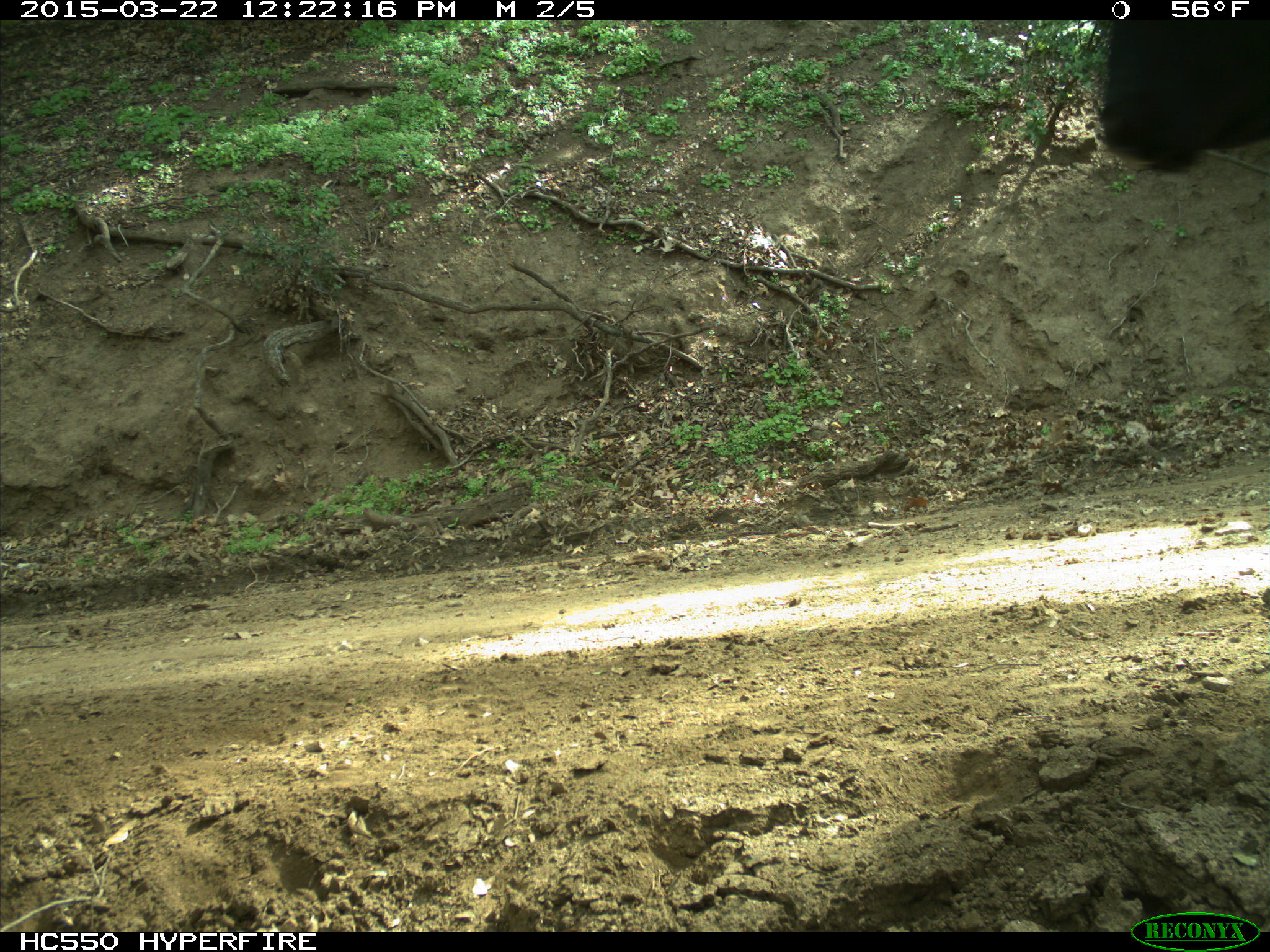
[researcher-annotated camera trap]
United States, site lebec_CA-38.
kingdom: Animalia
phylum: Chordata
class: Mammalia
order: Artiodactyla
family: Bovidae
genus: Bos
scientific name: Bos taurus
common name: domestic cow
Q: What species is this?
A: Bos taurus (domestic cow).